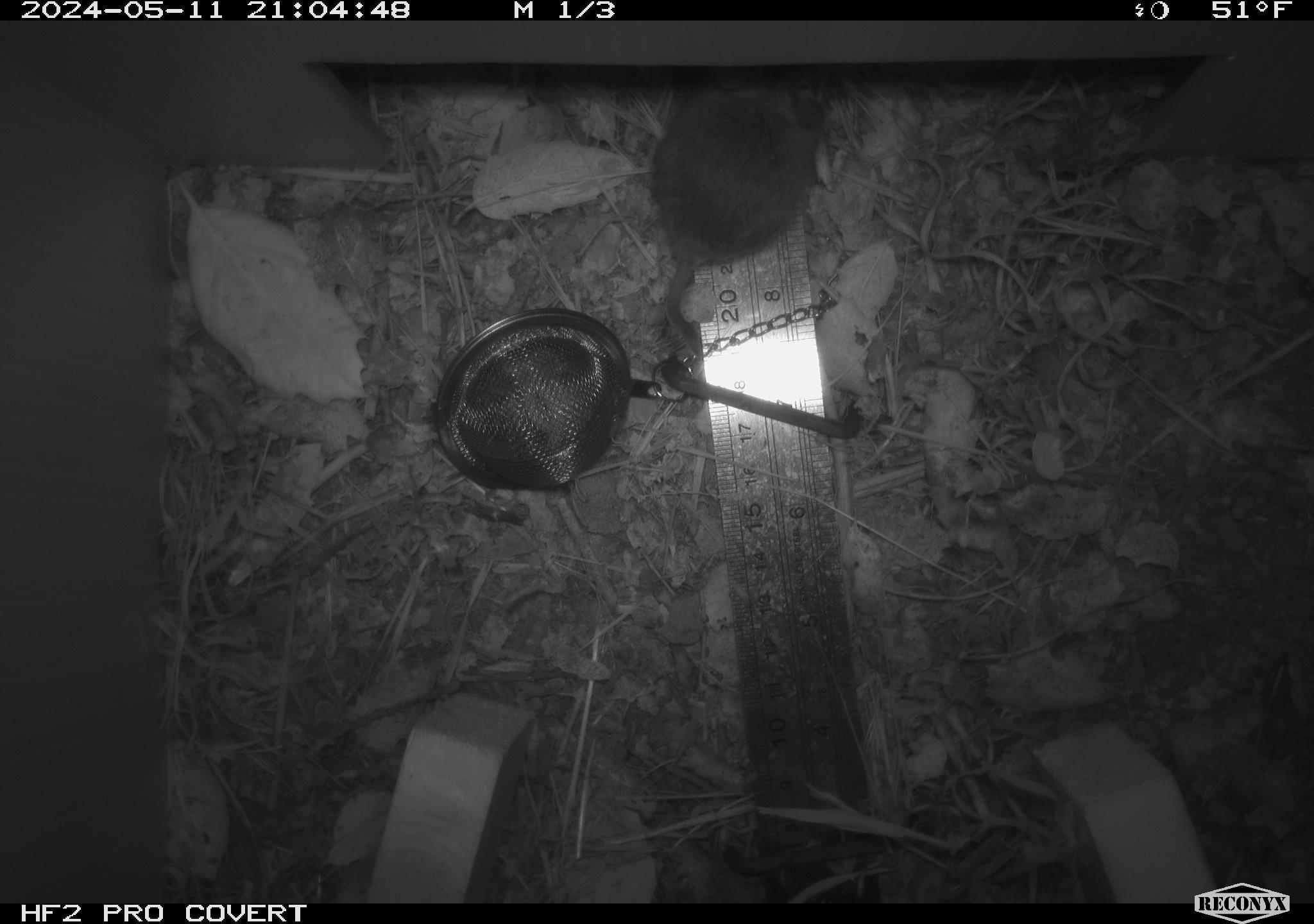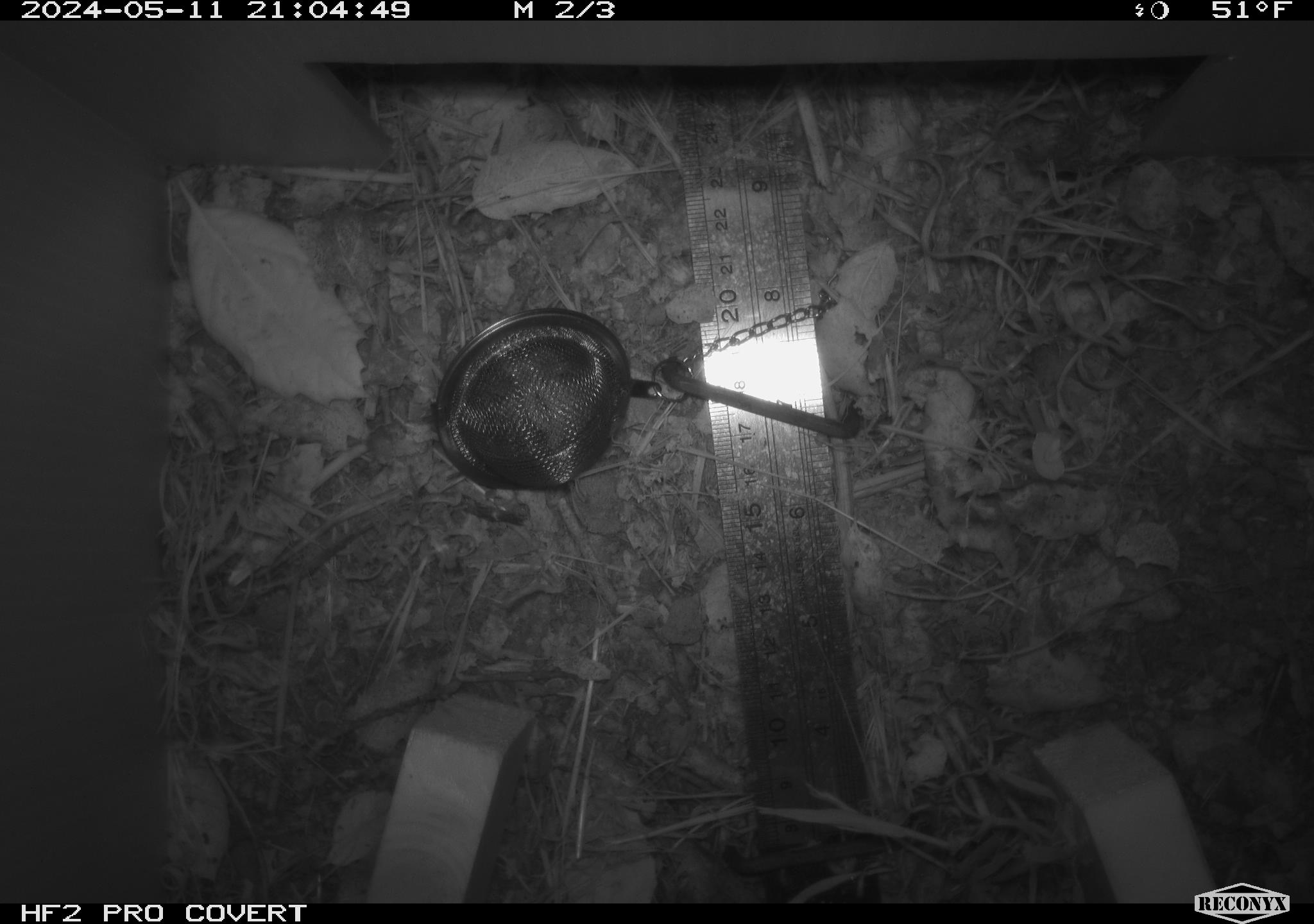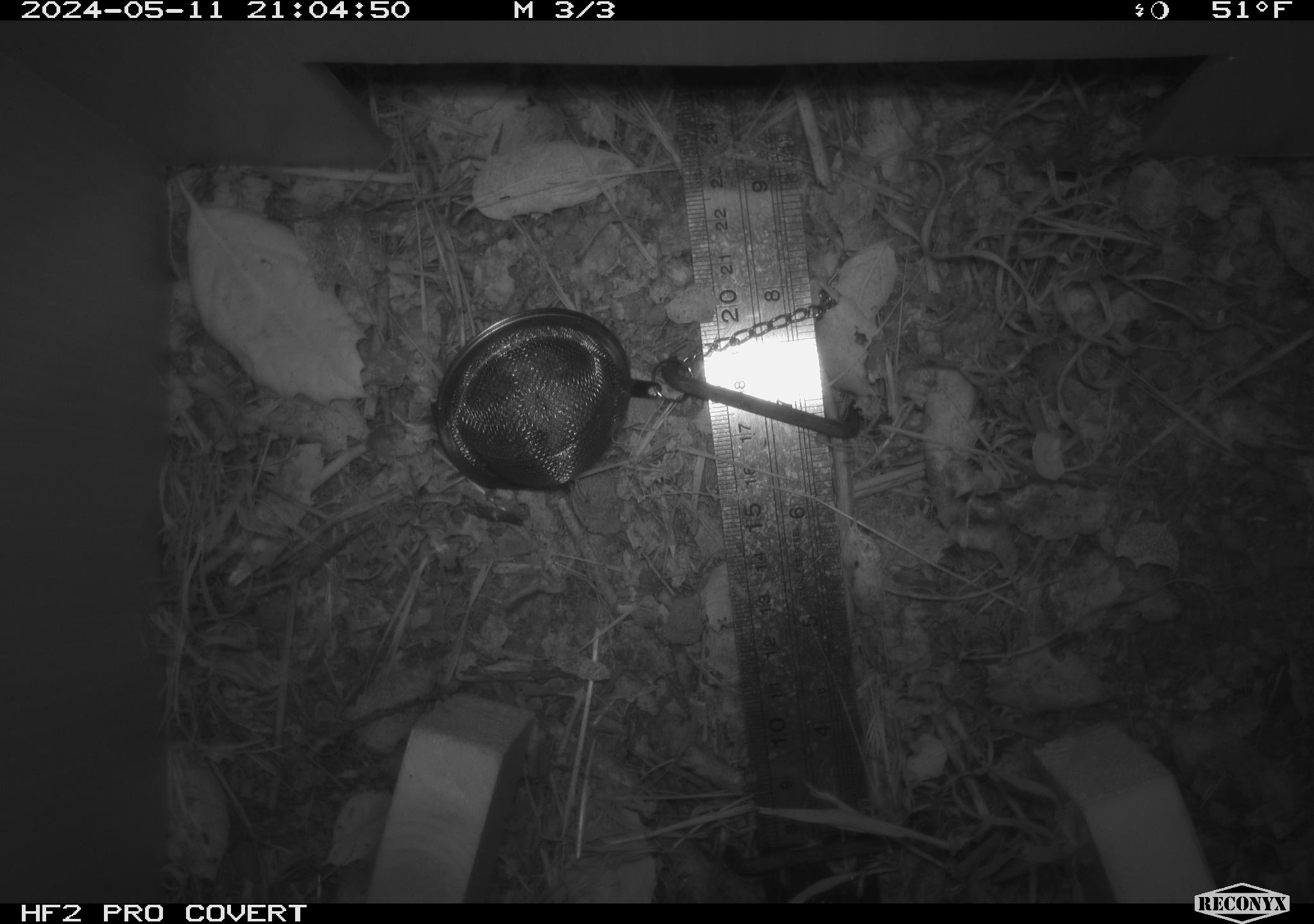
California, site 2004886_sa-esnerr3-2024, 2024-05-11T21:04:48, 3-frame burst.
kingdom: Animalia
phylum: Chordata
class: Mammalia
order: Rodentia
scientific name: Rodentia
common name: rodent